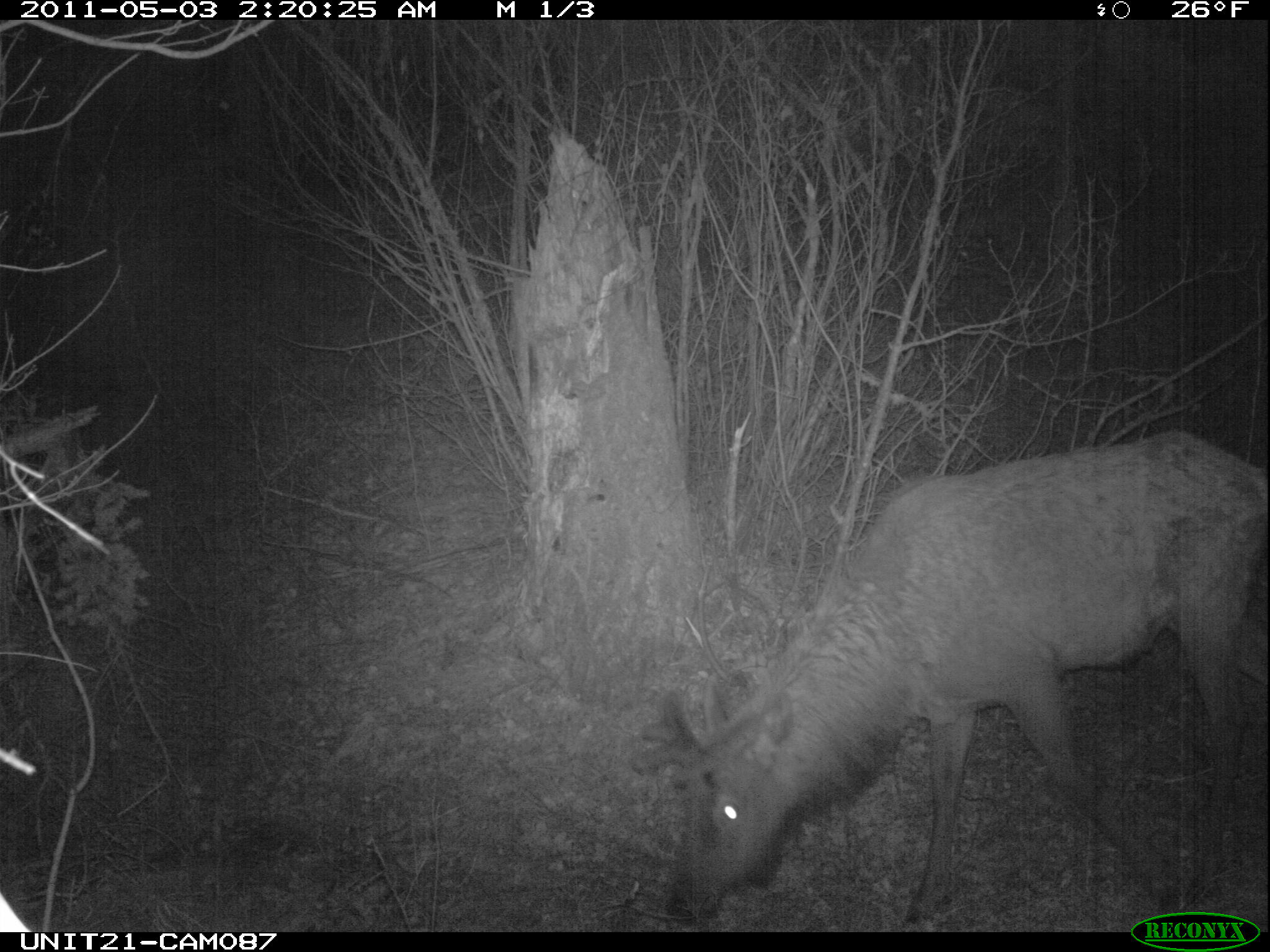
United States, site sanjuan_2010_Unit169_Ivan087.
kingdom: Animalia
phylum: Chordata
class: Mammalia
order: Artiodactyla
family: Cervidae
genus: Cervus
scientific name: Cervus elaphus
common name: red deer